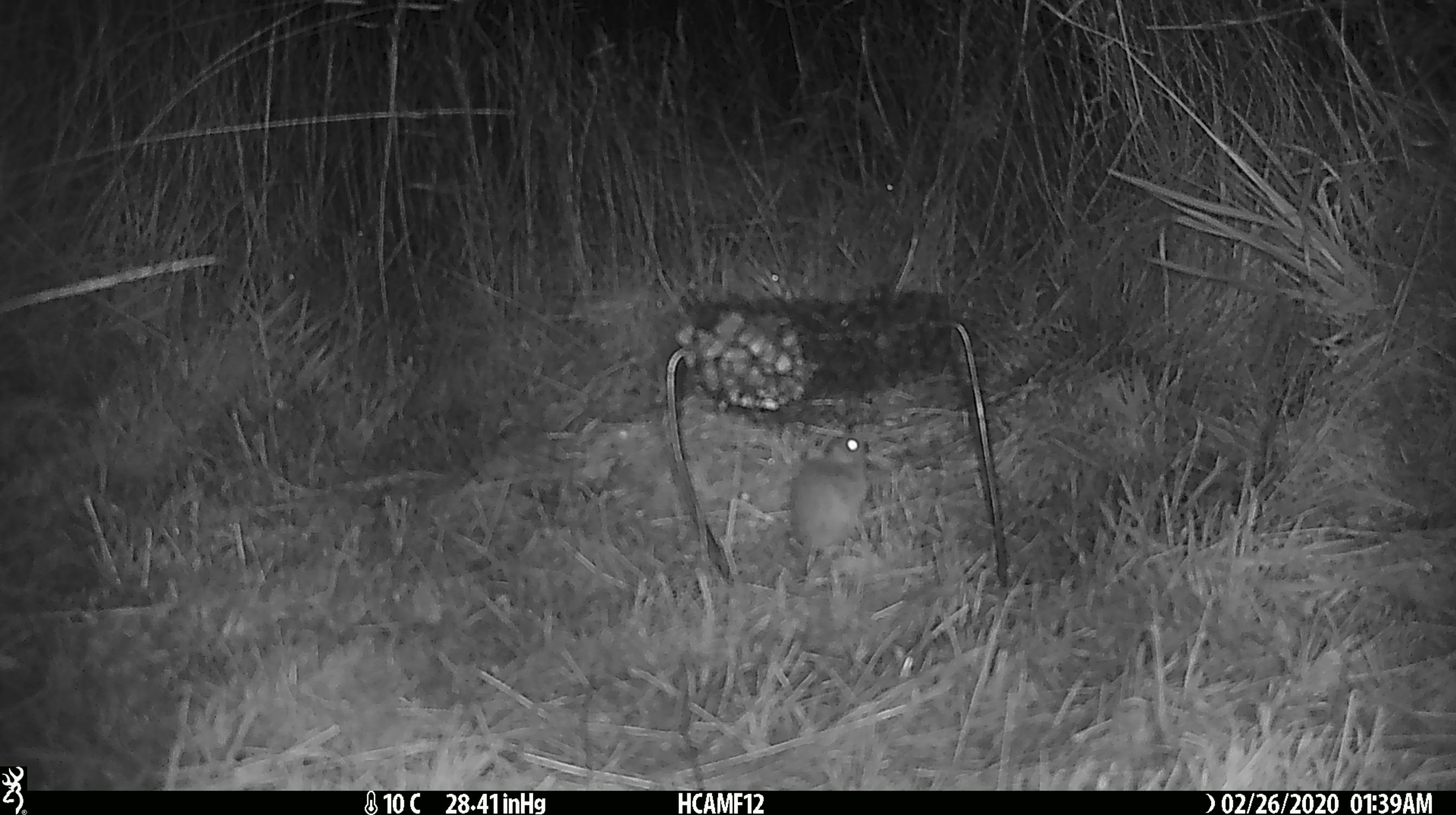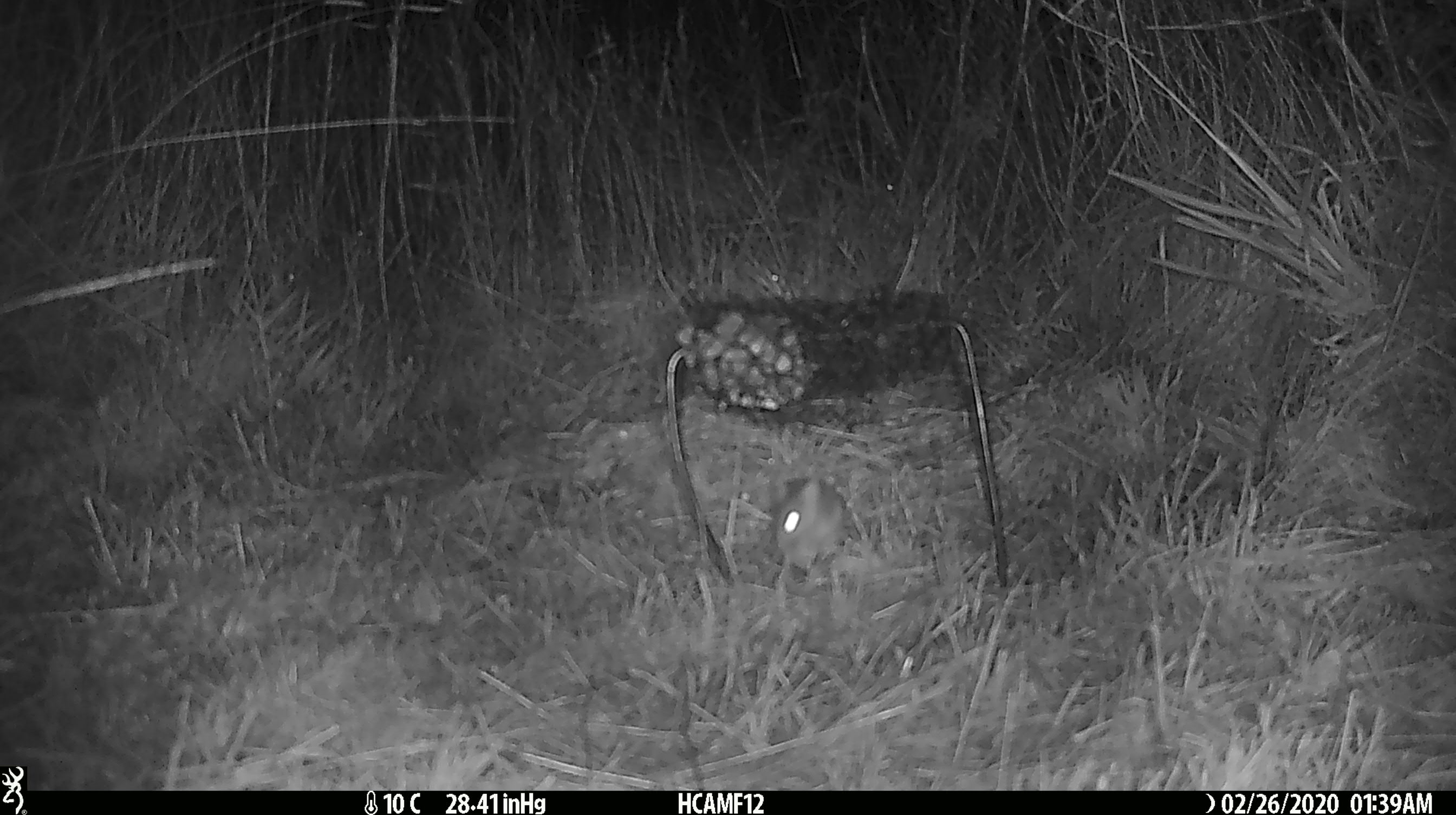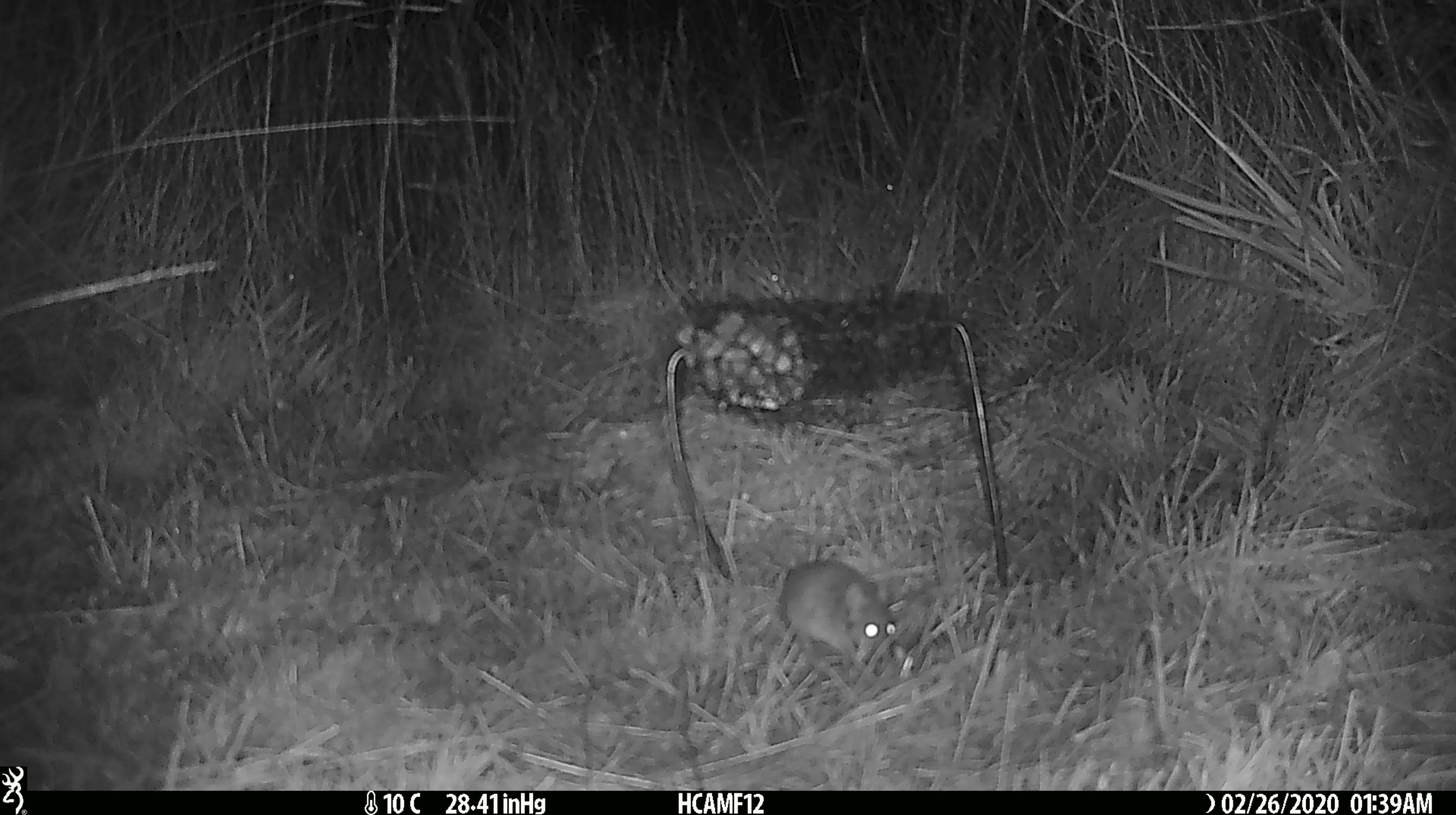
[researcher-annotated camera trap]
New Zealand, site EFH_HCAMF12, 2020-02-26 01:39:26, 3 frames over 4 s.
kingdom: Animalia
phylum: Chordata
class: Mammalia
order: Rodentia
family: Muridae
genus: Mus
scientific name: Mus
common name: mouse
Mouse (Mus).